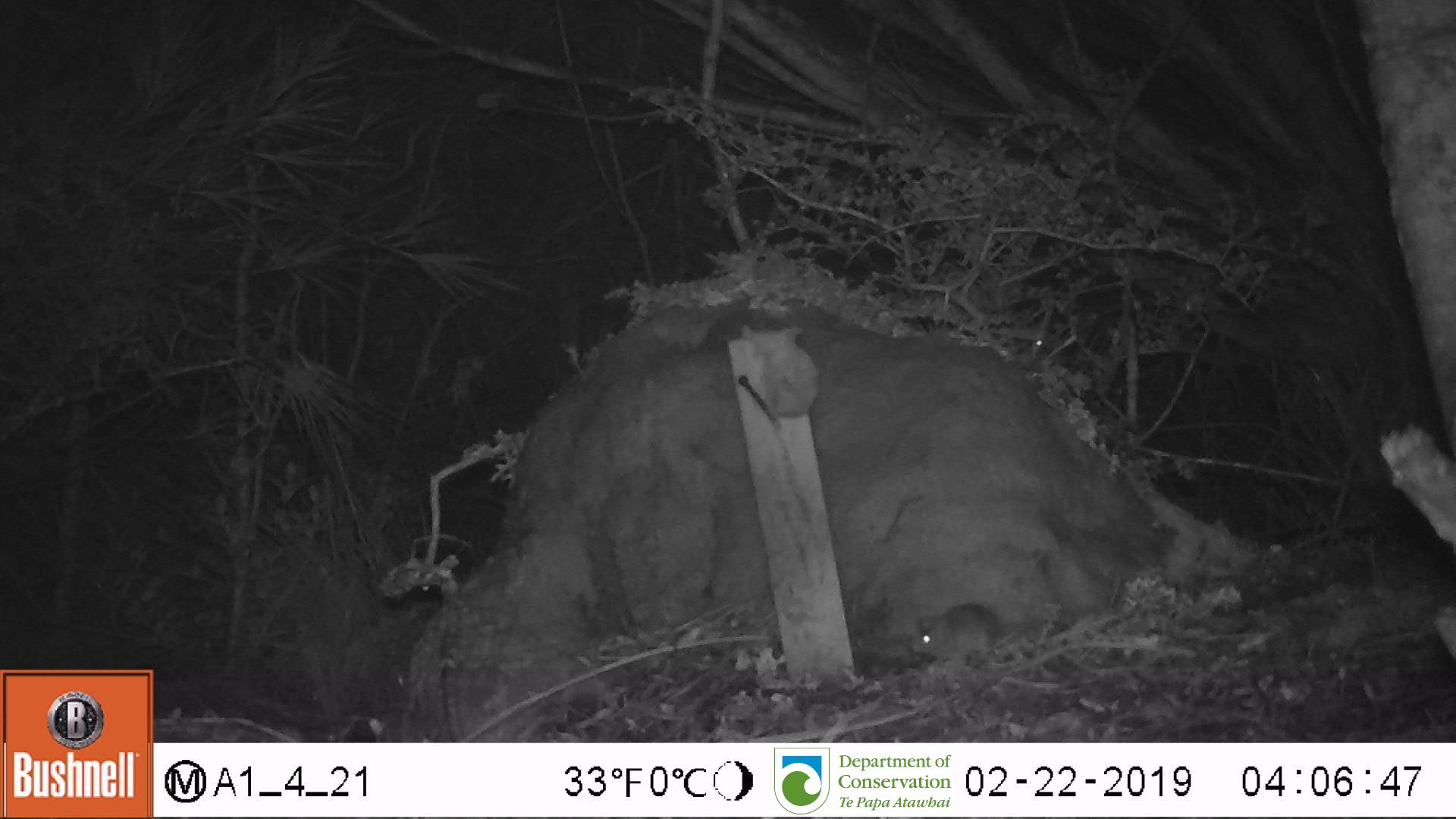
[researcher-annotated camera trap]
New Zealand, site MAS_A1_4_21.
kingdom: Animalia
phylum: Chordata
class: Mammalia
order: Rodentia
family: Muridae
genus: Mus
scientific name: Mus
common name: mouse